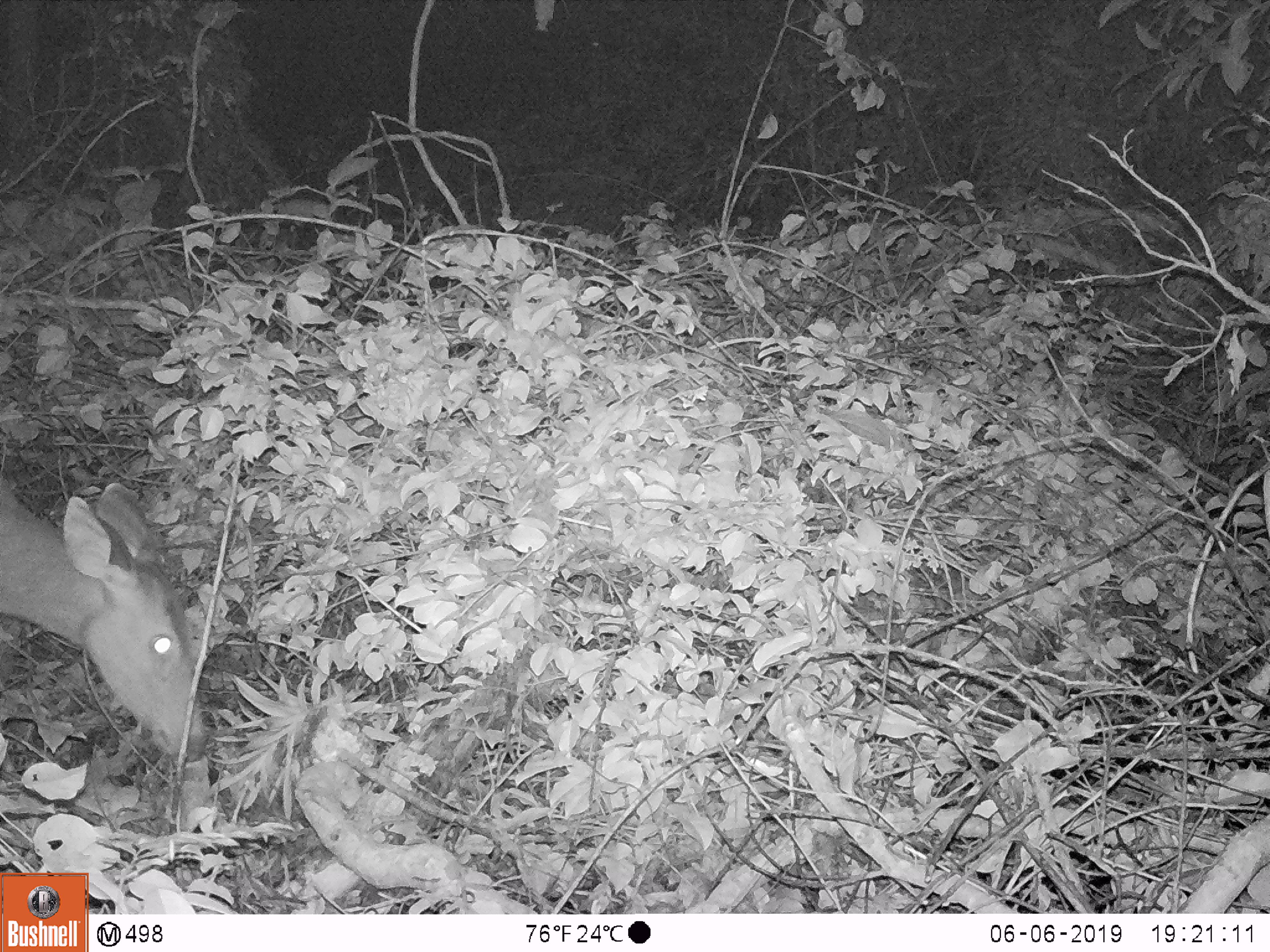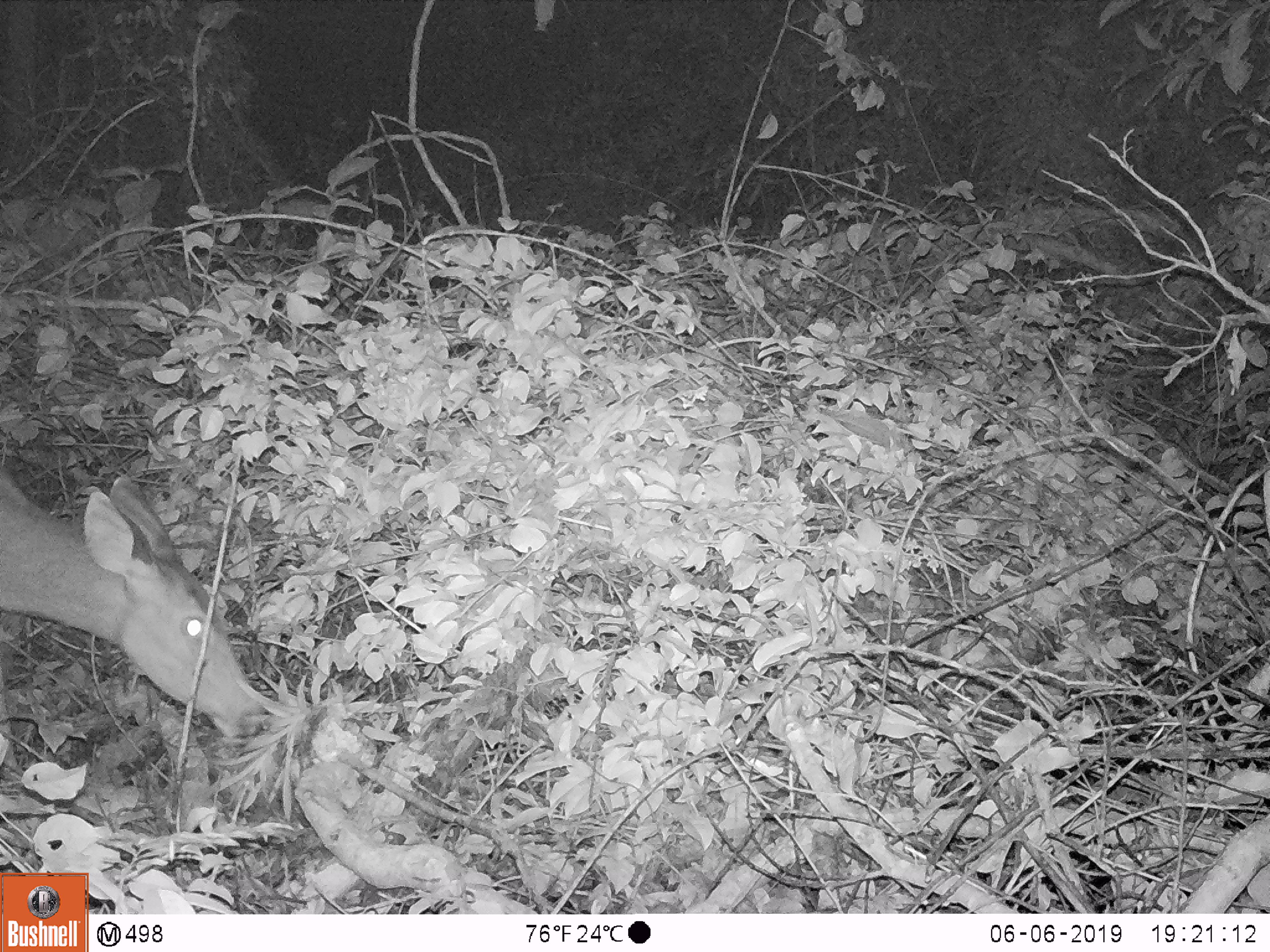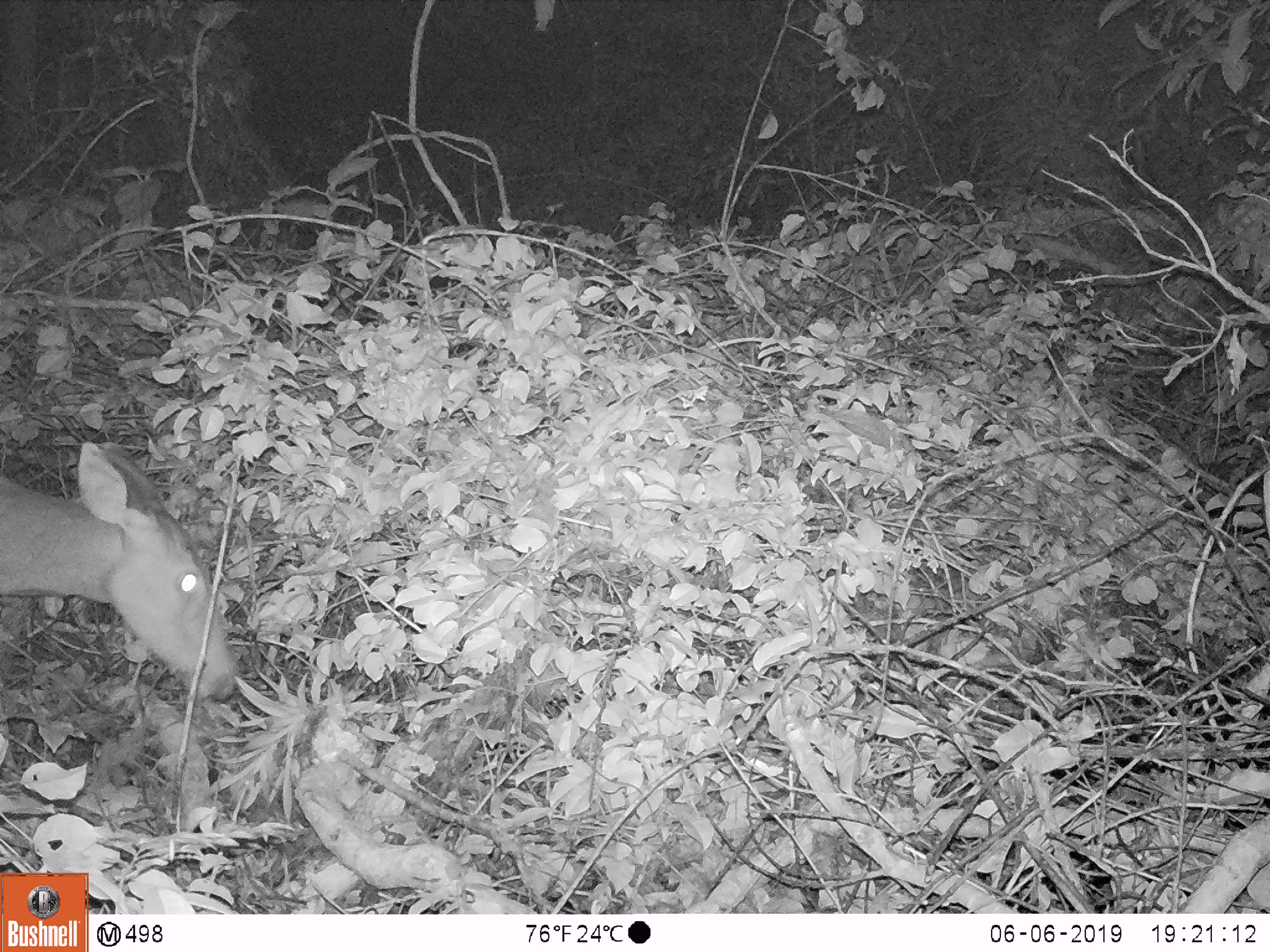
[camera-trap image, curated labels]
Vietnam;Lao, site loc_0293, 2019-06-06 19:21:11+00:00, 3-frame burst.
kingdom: Animalia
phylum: Chordata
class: Mammalia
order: Artiodactyla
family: Cervidae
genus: Rusa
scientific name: Rusa unicolor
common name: sambar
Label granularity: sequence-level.